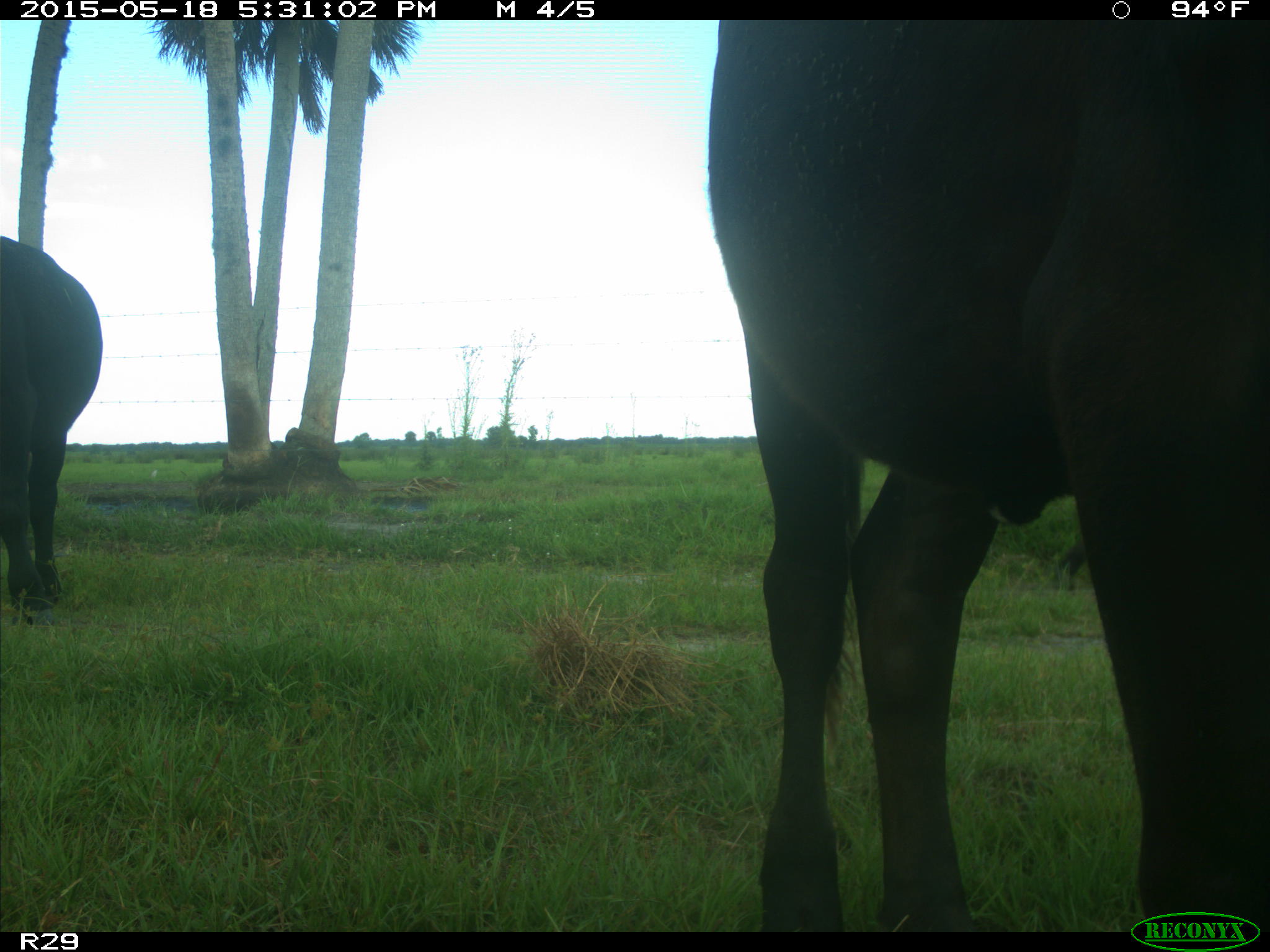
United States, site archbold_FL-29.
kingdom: Animalia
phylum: Chordata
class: Mammalia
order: Artiodactyla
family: Bovidae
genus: Bos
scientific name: Bos taurus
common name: domestic cow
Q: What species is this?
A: Bos taurus (domestic cow).